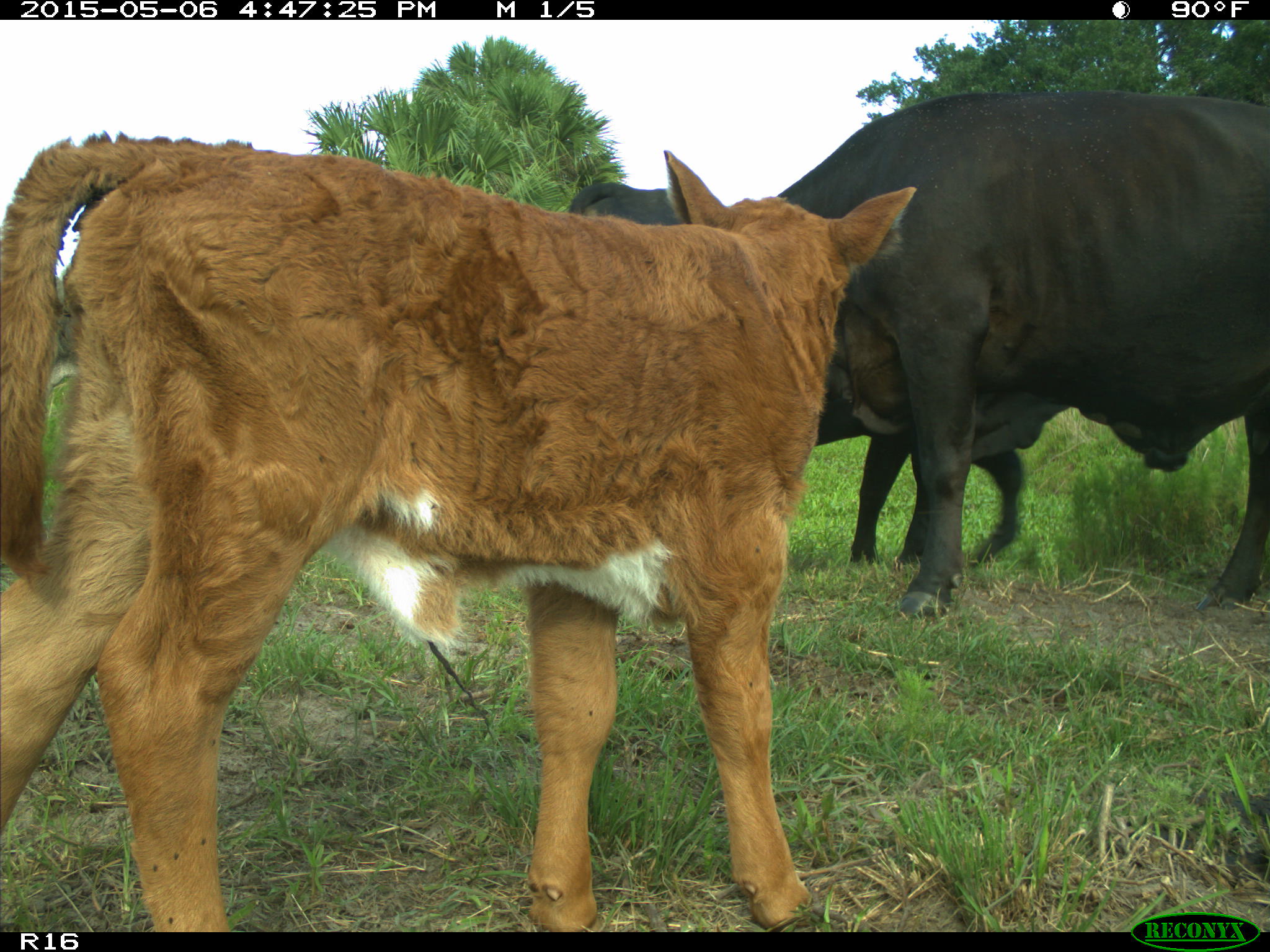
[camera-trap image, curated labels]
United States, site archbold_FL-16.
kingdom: Animalia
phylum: Chordata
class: Mammalia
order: Artiodactyla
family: Bovidae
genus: Bos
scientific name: Bos taurus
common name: domestic cow